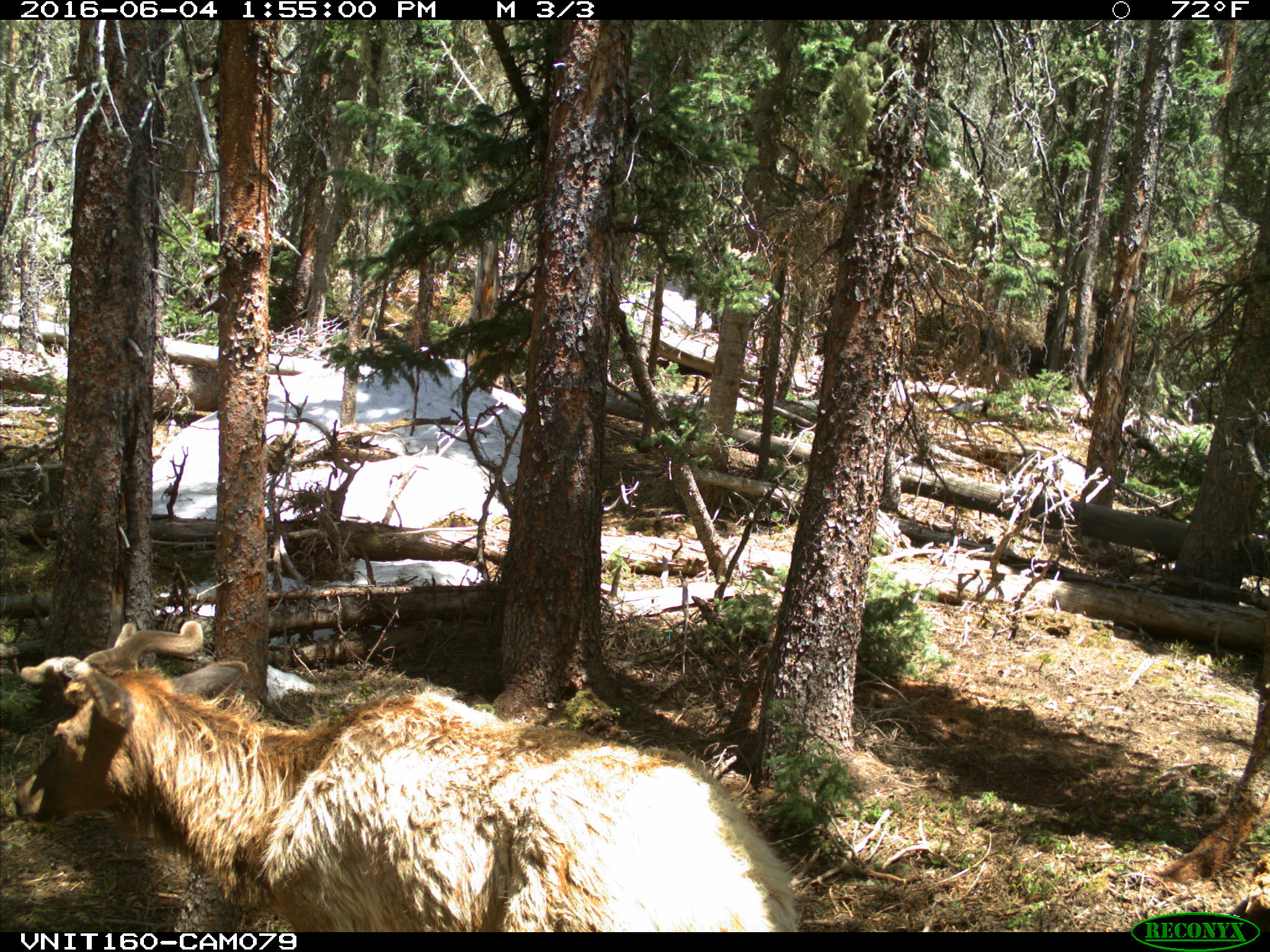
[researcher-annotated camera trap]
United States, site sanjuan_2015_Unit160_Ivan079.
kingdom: Animalia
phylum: Chordata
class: Mammalia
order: Artiodactyla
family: Cervidae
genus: Cervus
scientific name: Cervus elaphus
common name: red deer